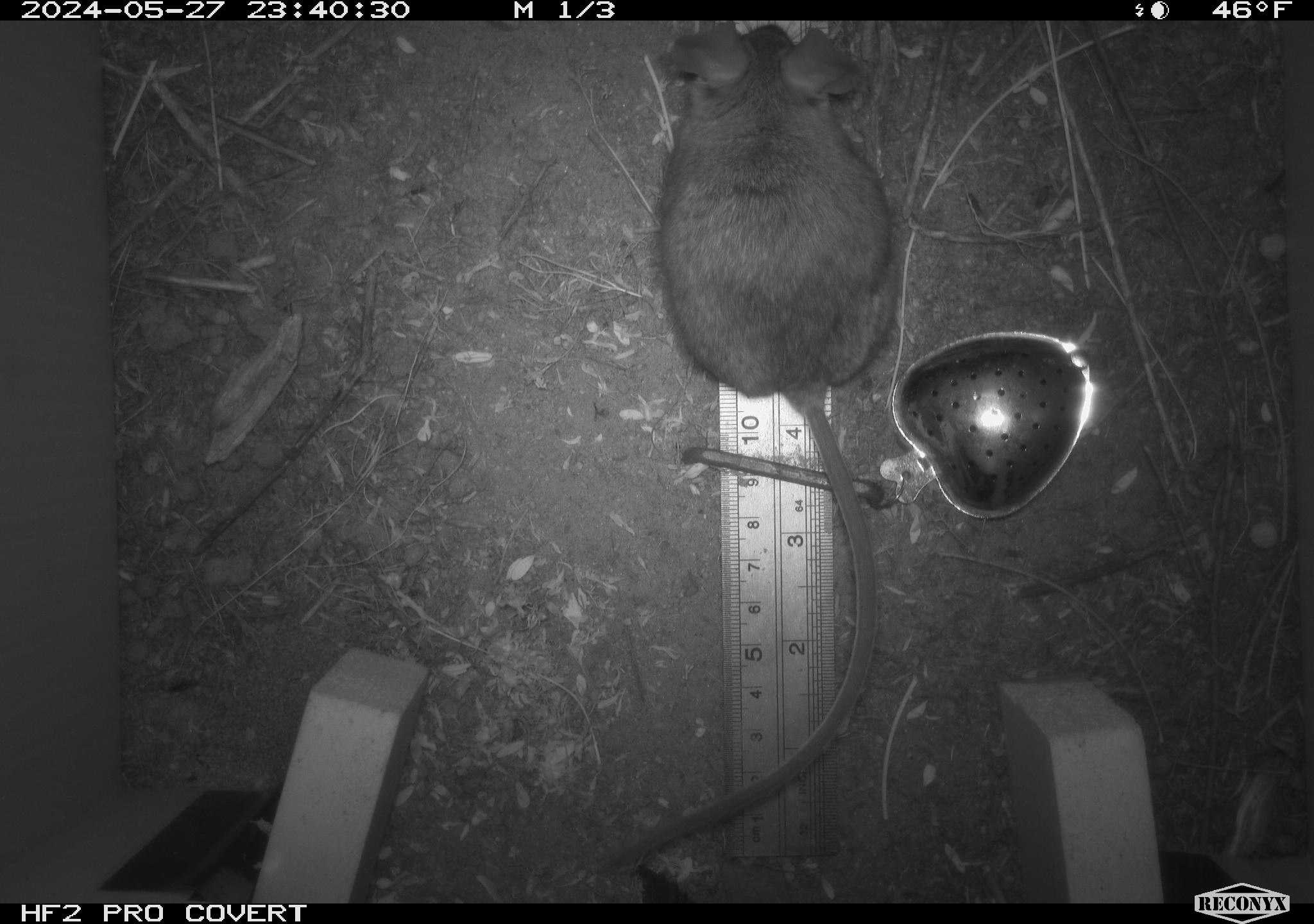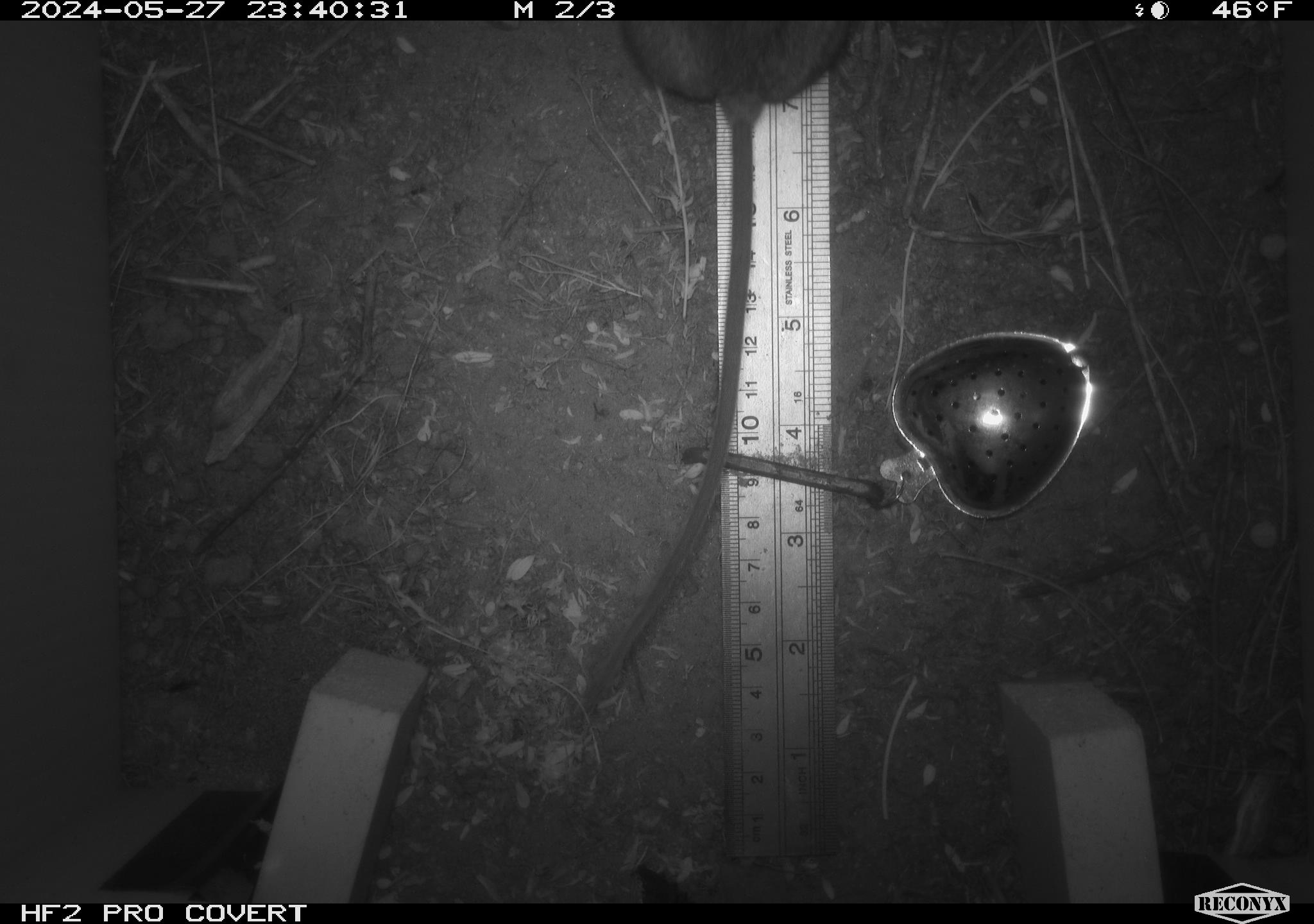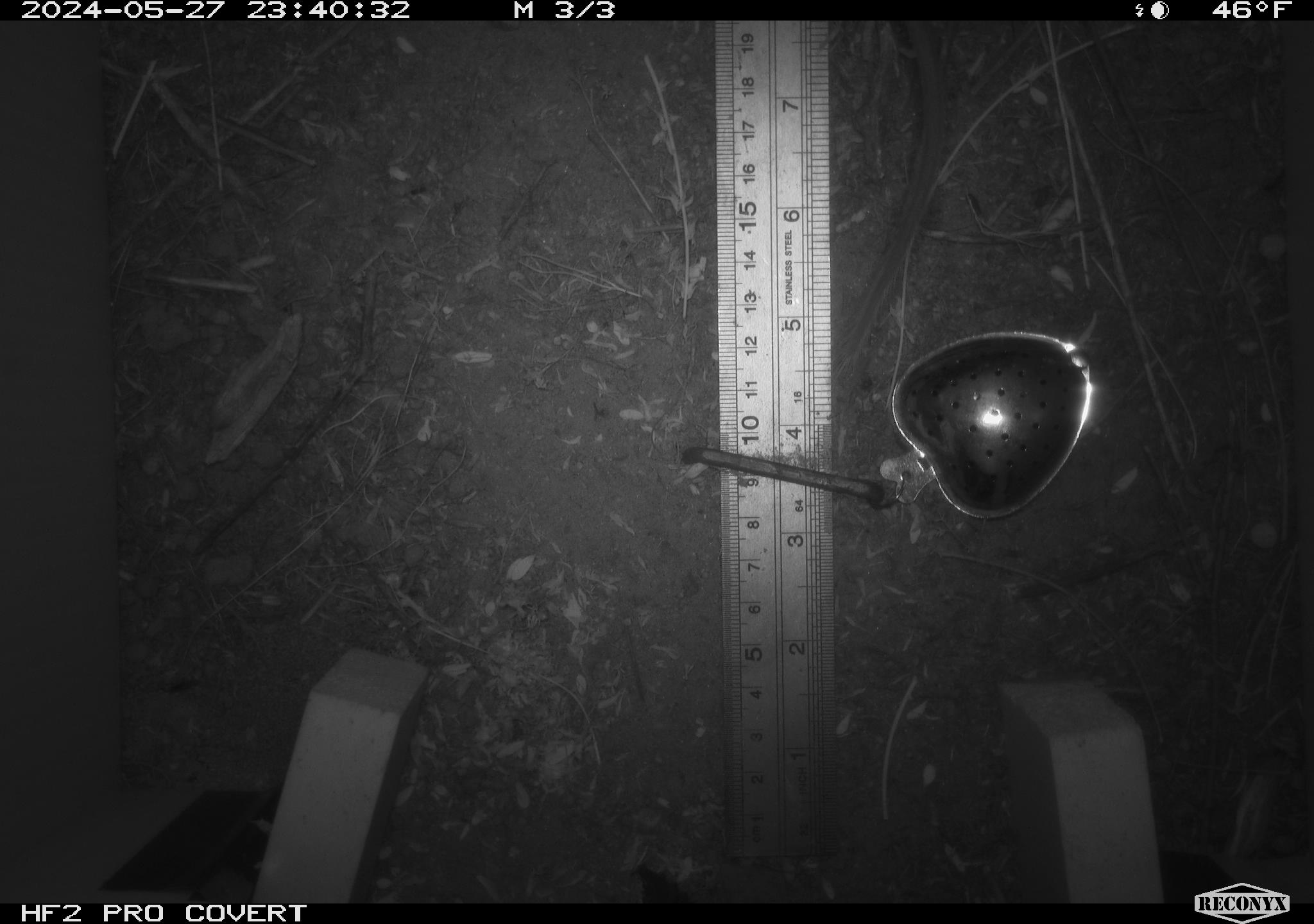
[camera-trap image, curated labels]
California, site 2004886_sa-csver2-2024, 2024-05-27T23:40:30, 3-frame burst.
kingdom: Animalia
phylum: Chordata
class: Mammalia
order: Rodentia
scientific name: Rodentia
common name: rodent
Rodent (Rodentia).